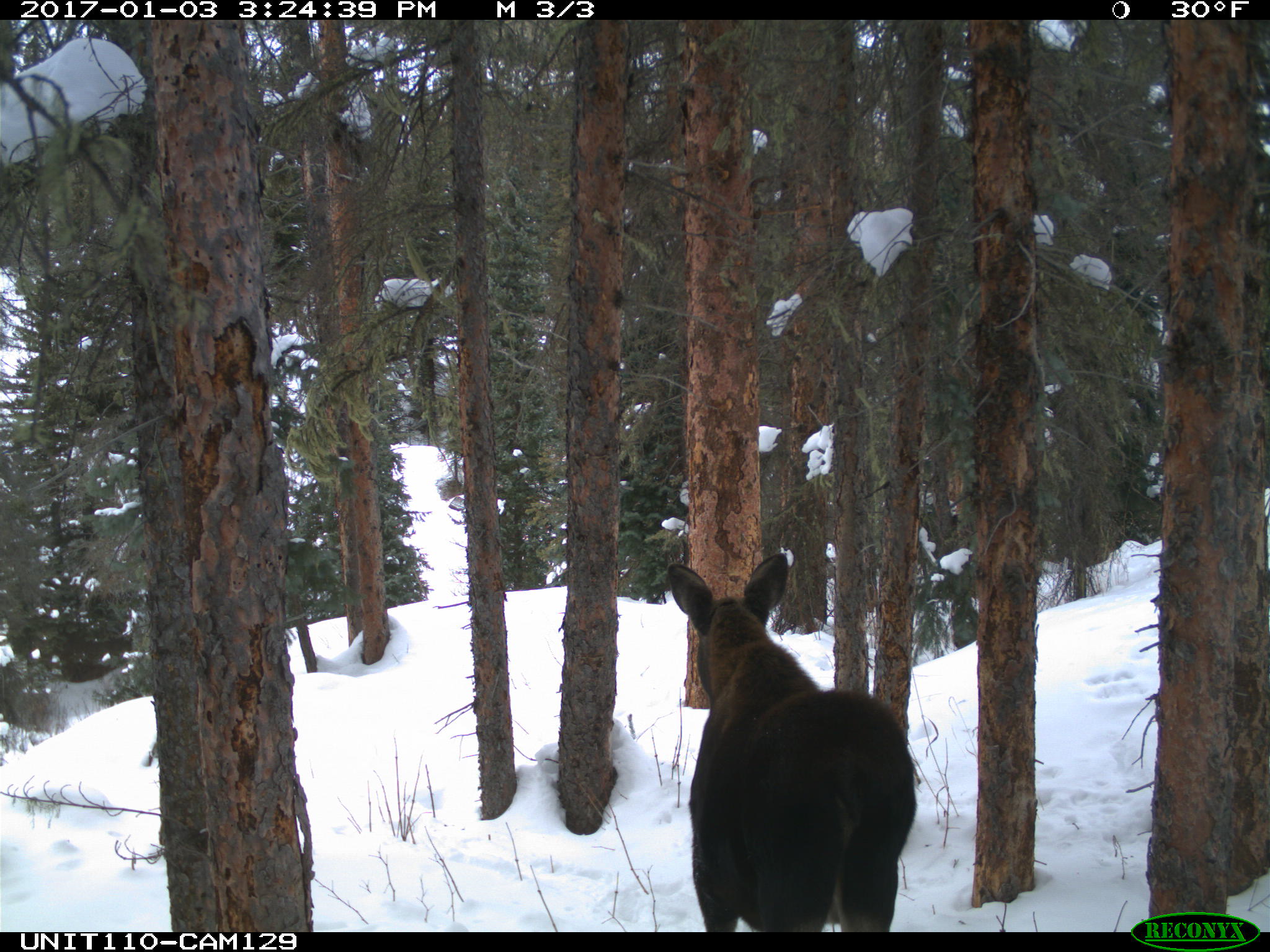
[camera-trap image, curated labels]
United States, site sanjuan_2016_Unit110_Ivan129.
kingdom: Animalia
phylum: Chordata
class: Mammalia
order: Artiodactyla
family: Cervidae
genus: Alces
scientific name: Alces alces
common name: moose